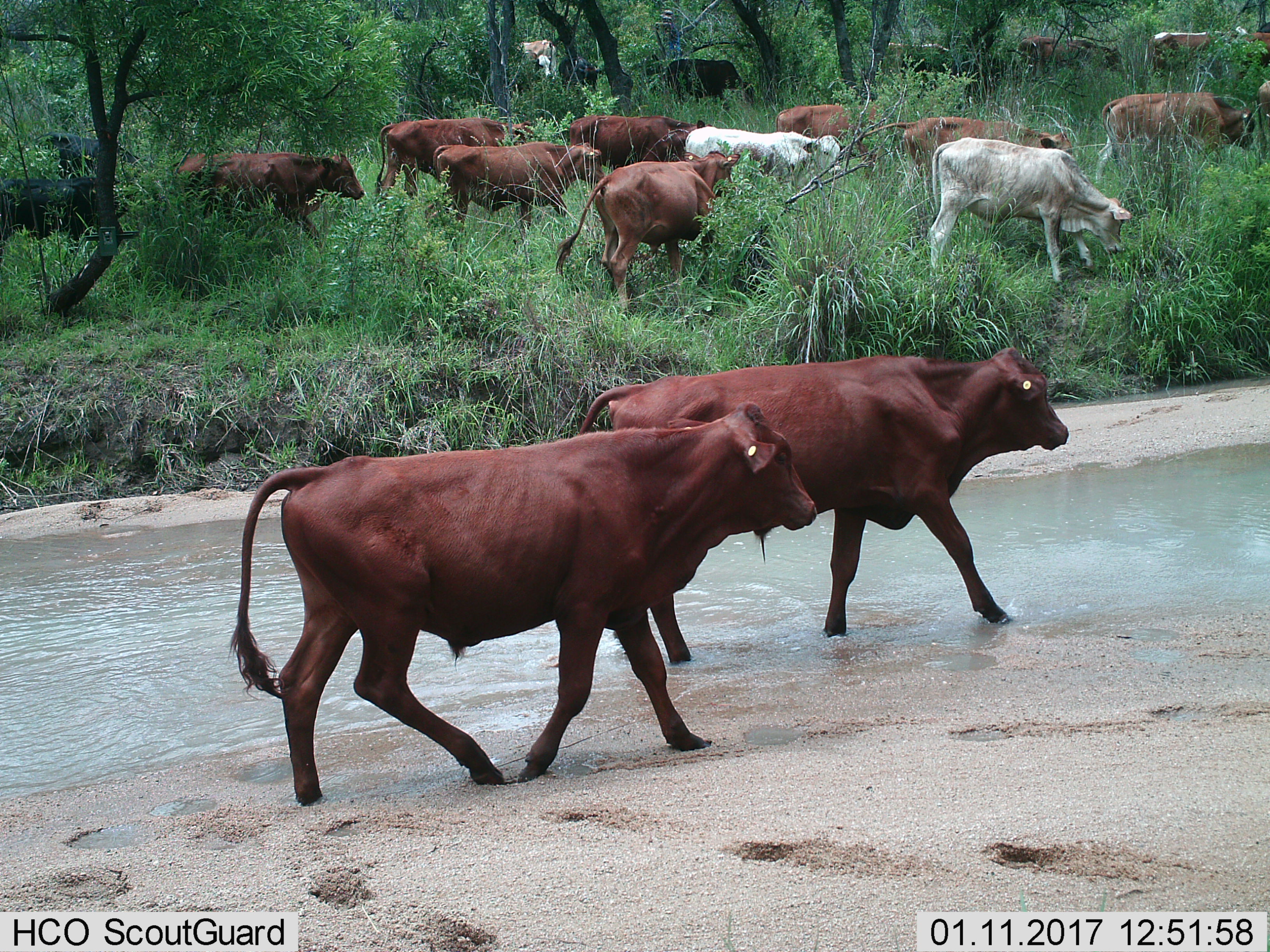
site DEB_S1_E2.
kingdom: Animalia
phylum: Chordata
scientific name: Vertebrata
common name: domestic animal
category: domesticanimal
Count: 11-50.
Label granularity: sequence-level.